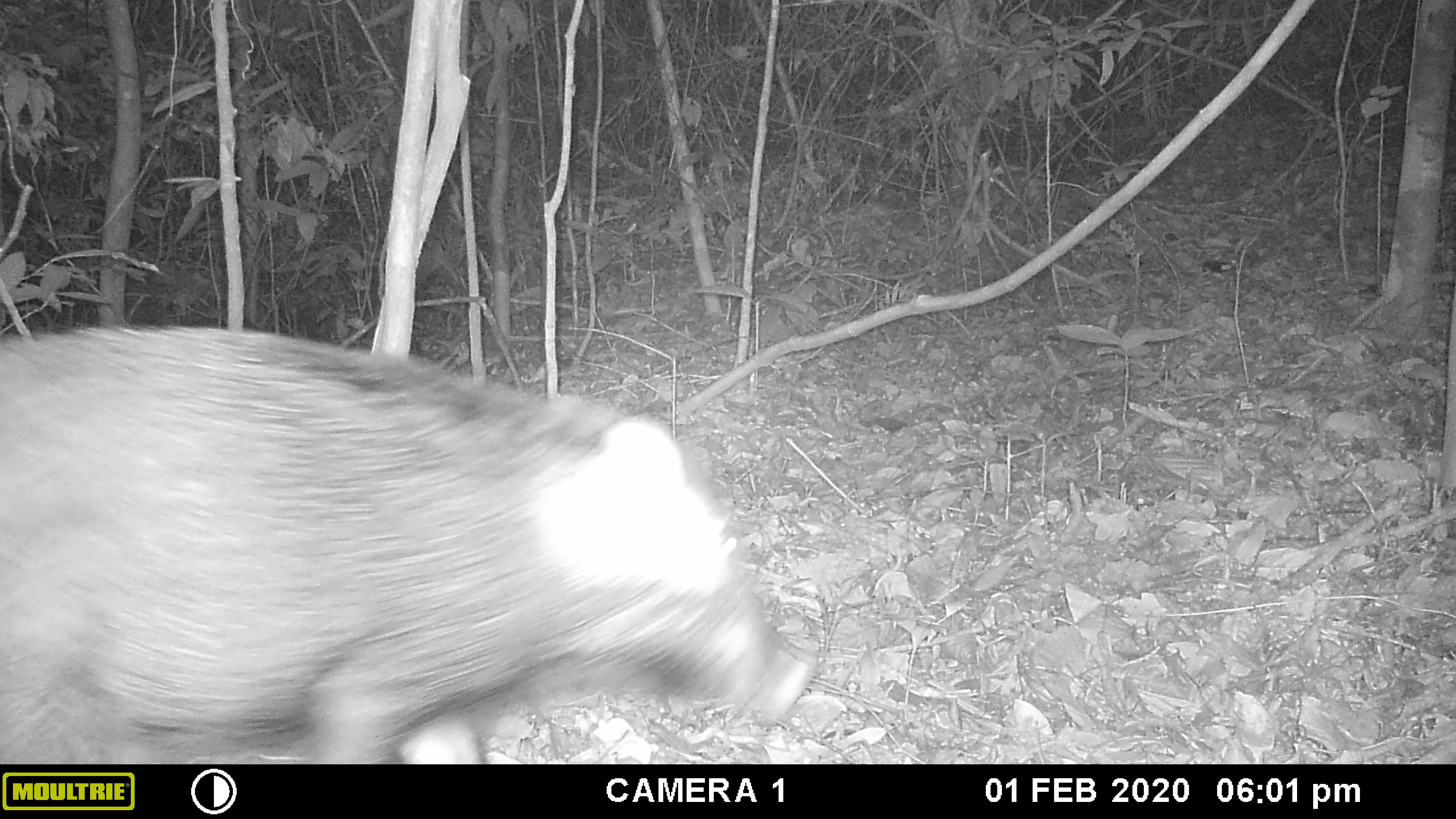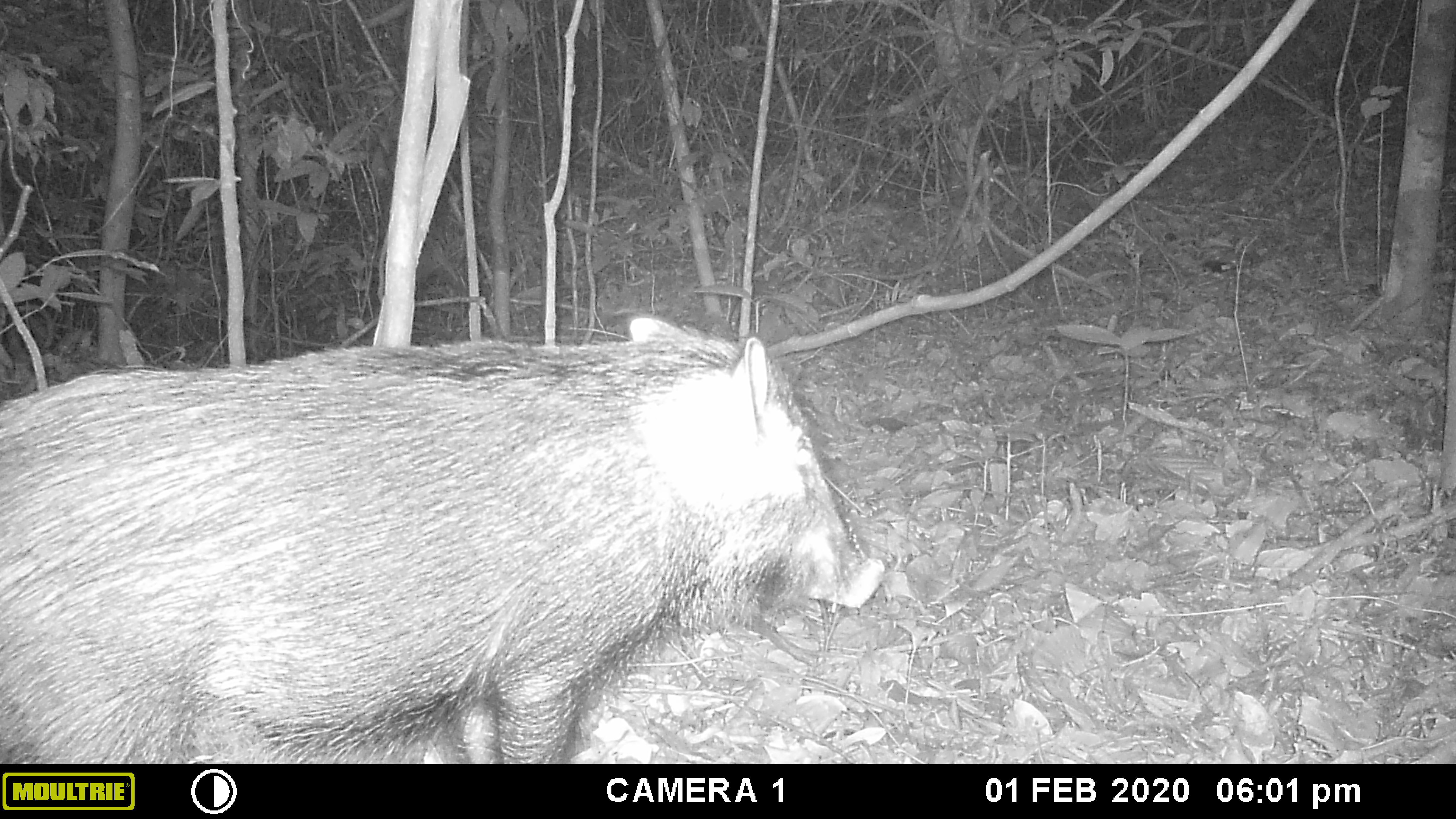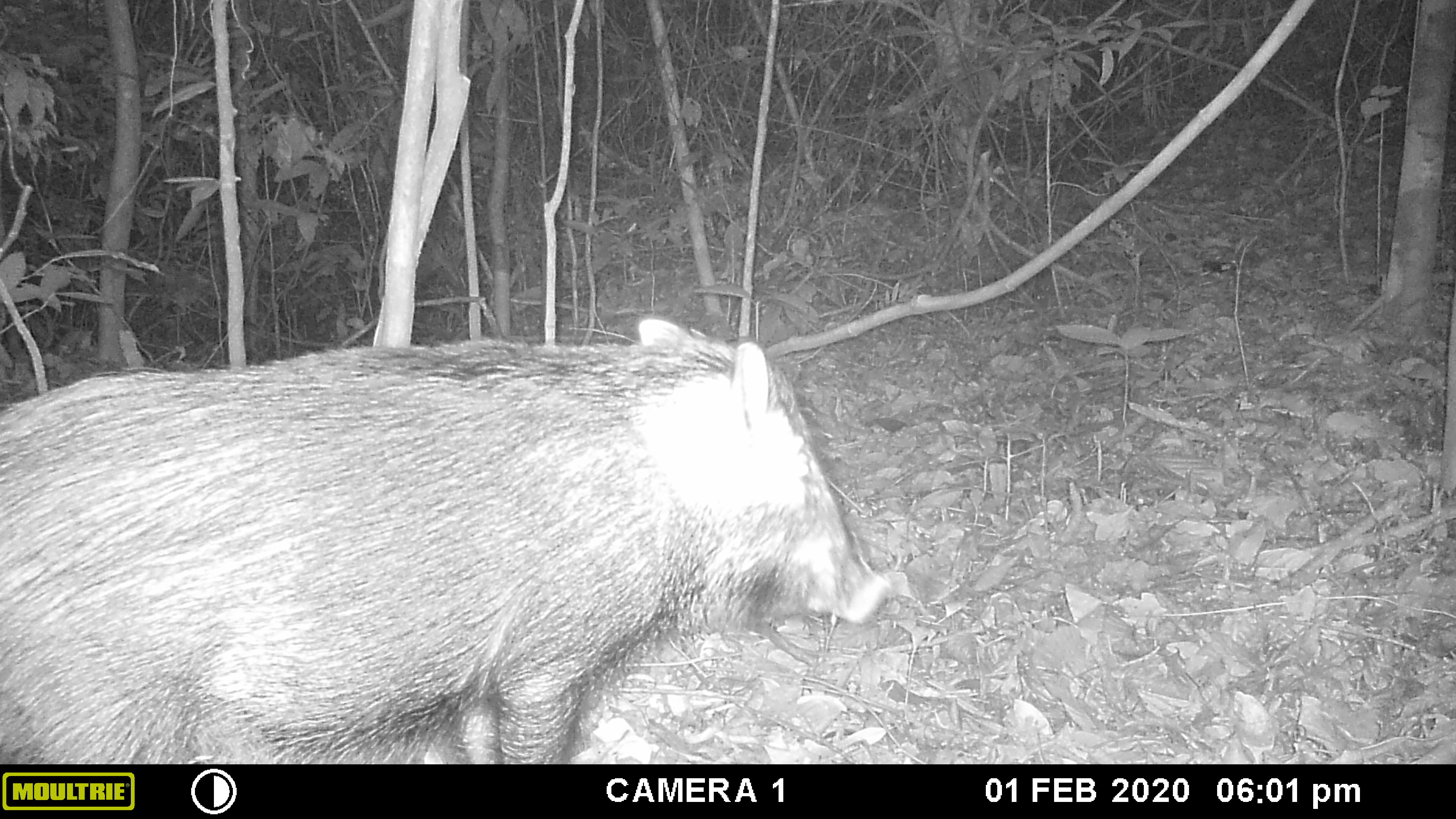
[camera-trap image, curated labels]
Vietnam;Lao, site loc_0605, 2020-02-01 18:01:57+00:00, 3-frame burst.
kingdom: Animalia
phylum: Chordata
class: Mammalia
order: Artiodactyla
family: Suidae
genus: Sus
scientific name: Sus scrofa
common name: eurasian wild pig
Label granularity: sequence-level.